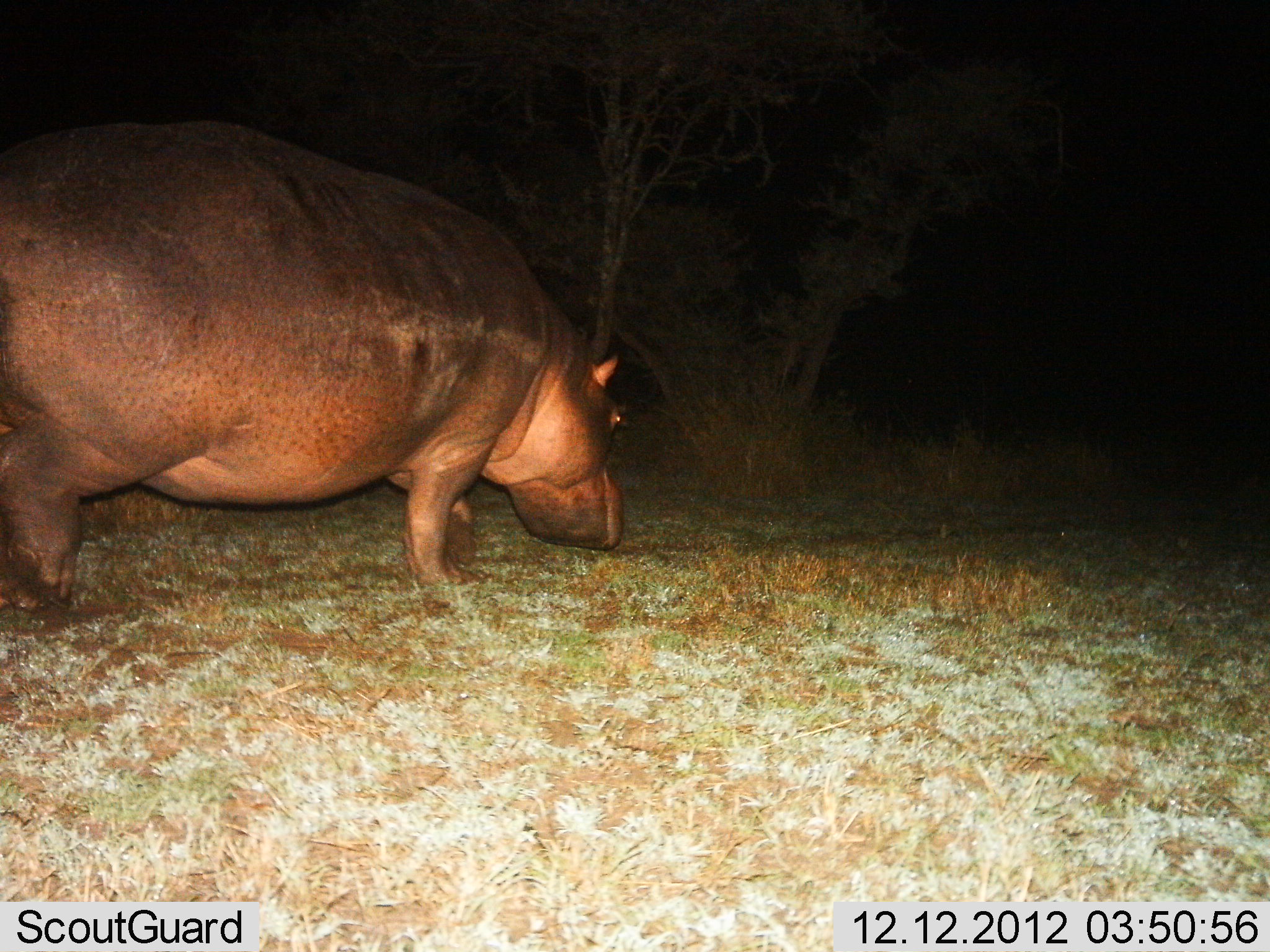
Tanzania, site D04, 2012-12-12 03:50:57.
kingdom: Animalia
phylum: Chordata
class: Mammalia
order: Artiodactyla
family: Hippopotamidae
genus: Hippopotamus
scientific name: Hippopotamus amphibius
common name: hippopotamus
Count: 1.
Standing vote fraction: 25%.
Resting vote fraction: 0%.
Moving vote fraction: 57%.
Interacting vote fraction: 0%.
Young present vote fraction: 0%.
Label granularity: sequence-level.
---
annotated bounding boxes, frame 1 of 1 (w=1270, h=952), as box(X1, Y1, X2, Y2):
animal: box(0, 122, 634, 611)